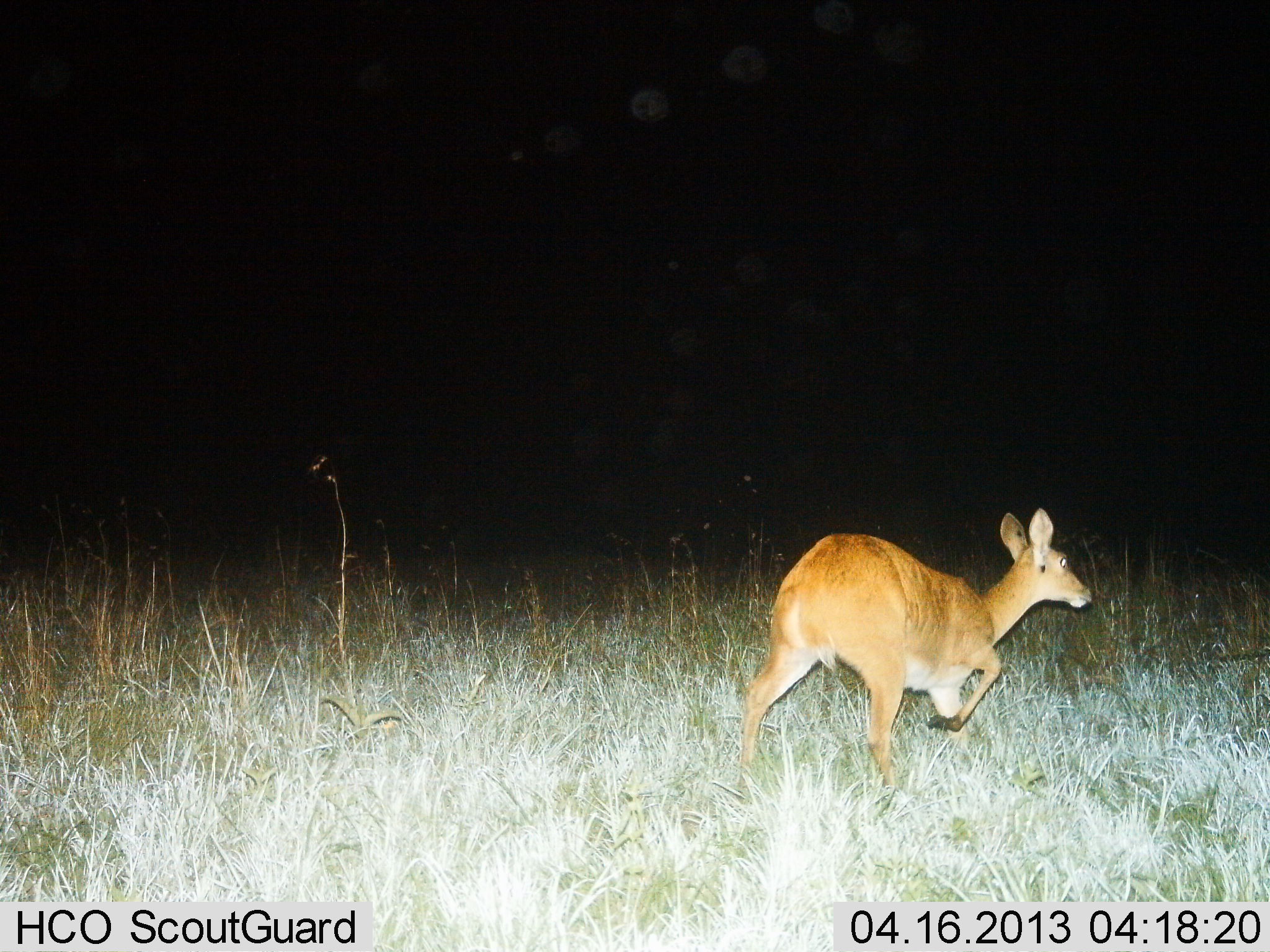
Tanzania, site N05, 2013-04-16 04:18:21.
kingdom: Animalia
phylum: Chordata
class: Mammalia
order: Artiodactyla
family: Bovidae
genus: Redunca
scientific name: Redunca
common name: reedbuck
Reedbuck (Redunca), count 1. Behavior (volunteer vote fractions): standing 12%, resting 0%, moving 88%, interacting 4%. Young present (vote fraction): 4%. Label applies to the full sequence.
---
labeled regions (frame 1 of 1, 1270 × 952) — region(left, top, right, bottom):
animal: region(737, 505, 1094, 792)